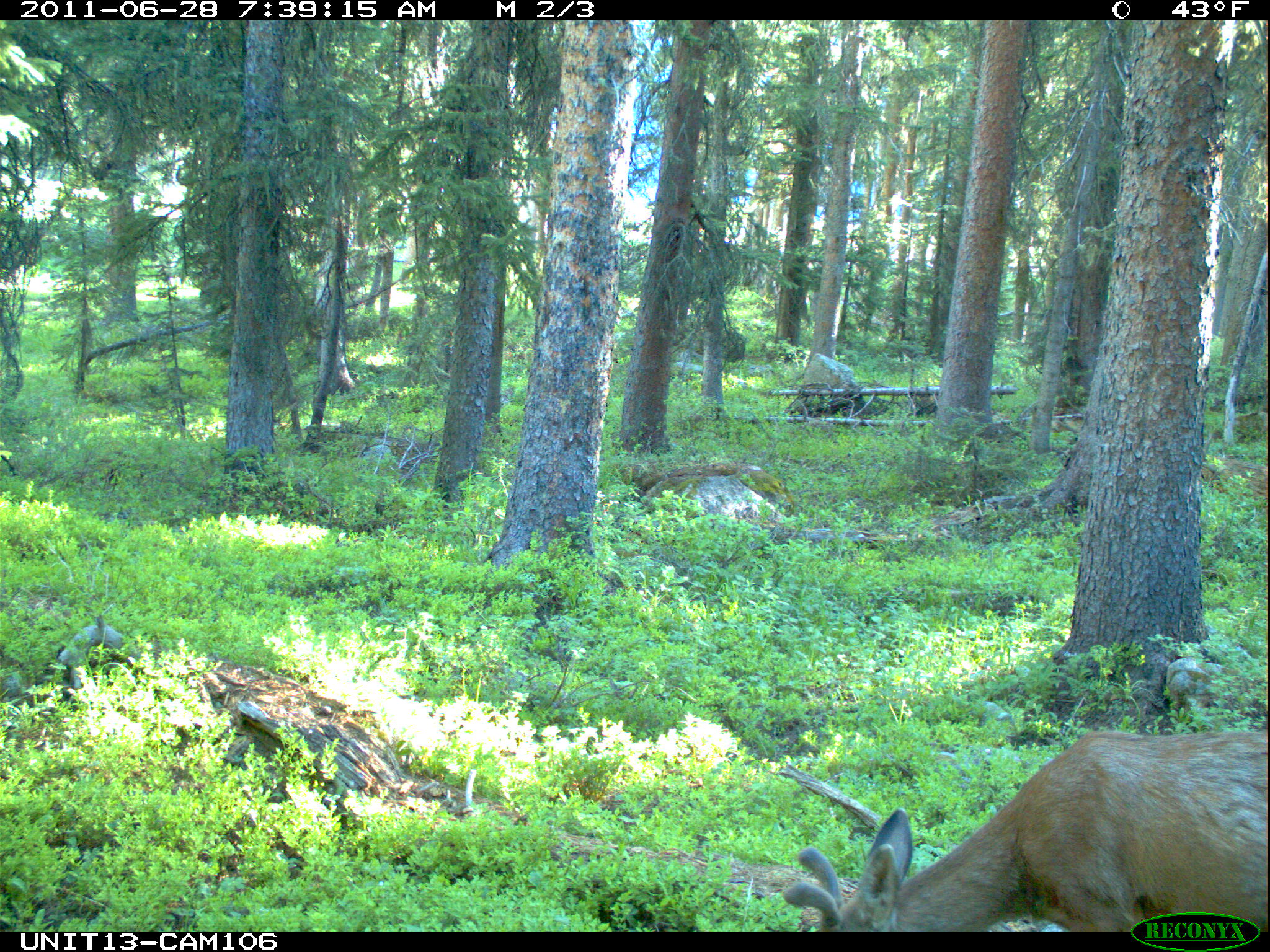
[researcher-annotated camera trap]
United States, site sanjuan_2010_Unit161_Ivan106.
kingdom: Animalia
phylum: Chordata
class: Mammalia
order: Artiodactyla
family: Cervidae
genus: Odocoileus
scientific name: Odocoileus hemionus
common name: mule deer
Odocoileus hemionus (mule deer).